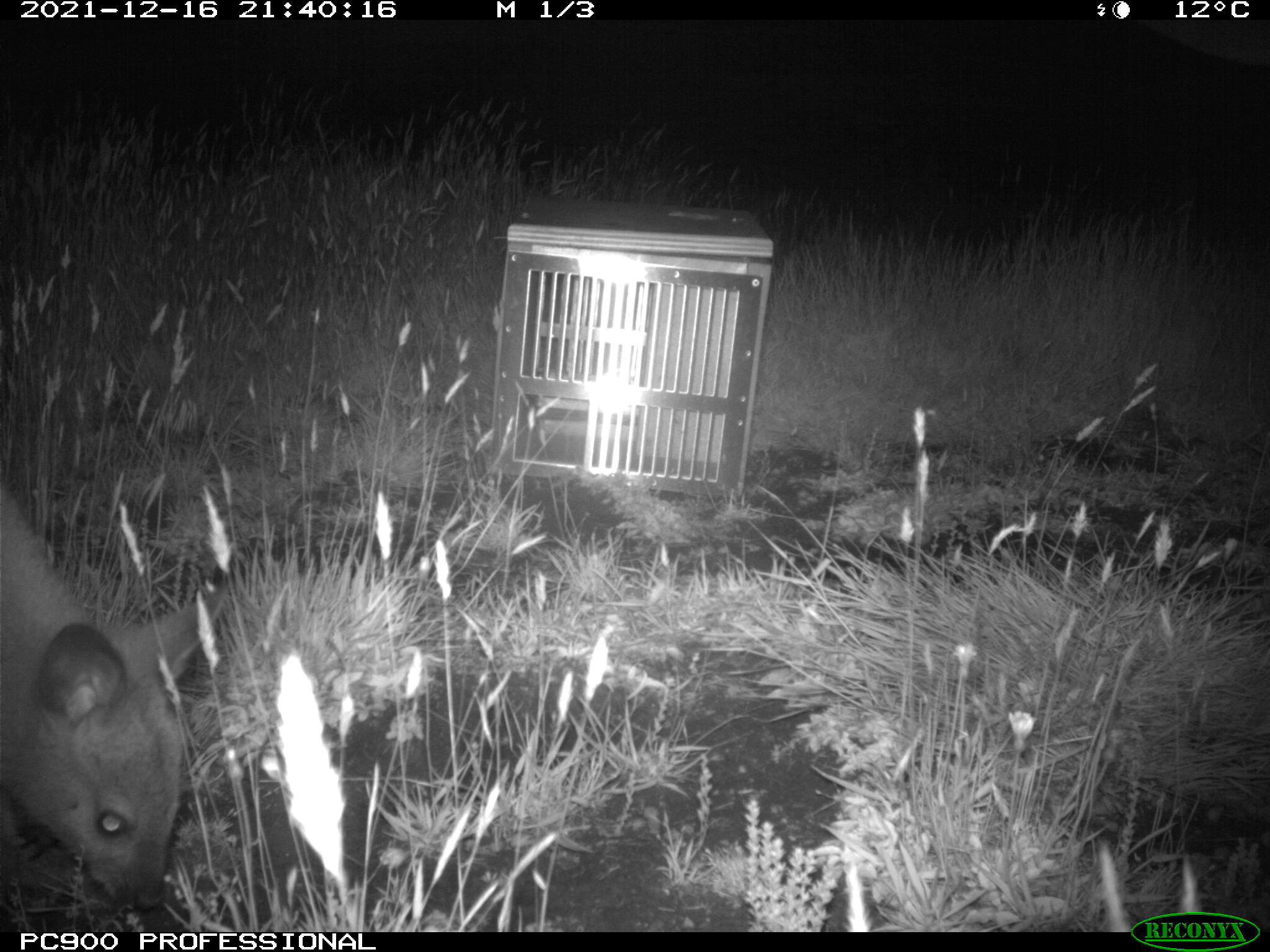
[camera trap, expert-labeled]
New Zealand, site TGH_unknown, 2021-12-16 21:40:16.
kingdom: Animalia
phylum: Chordata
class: Mammalia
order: Diprotodontia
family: Macropodidae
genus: Notamacropus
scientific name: Notamacropus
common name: wallaby